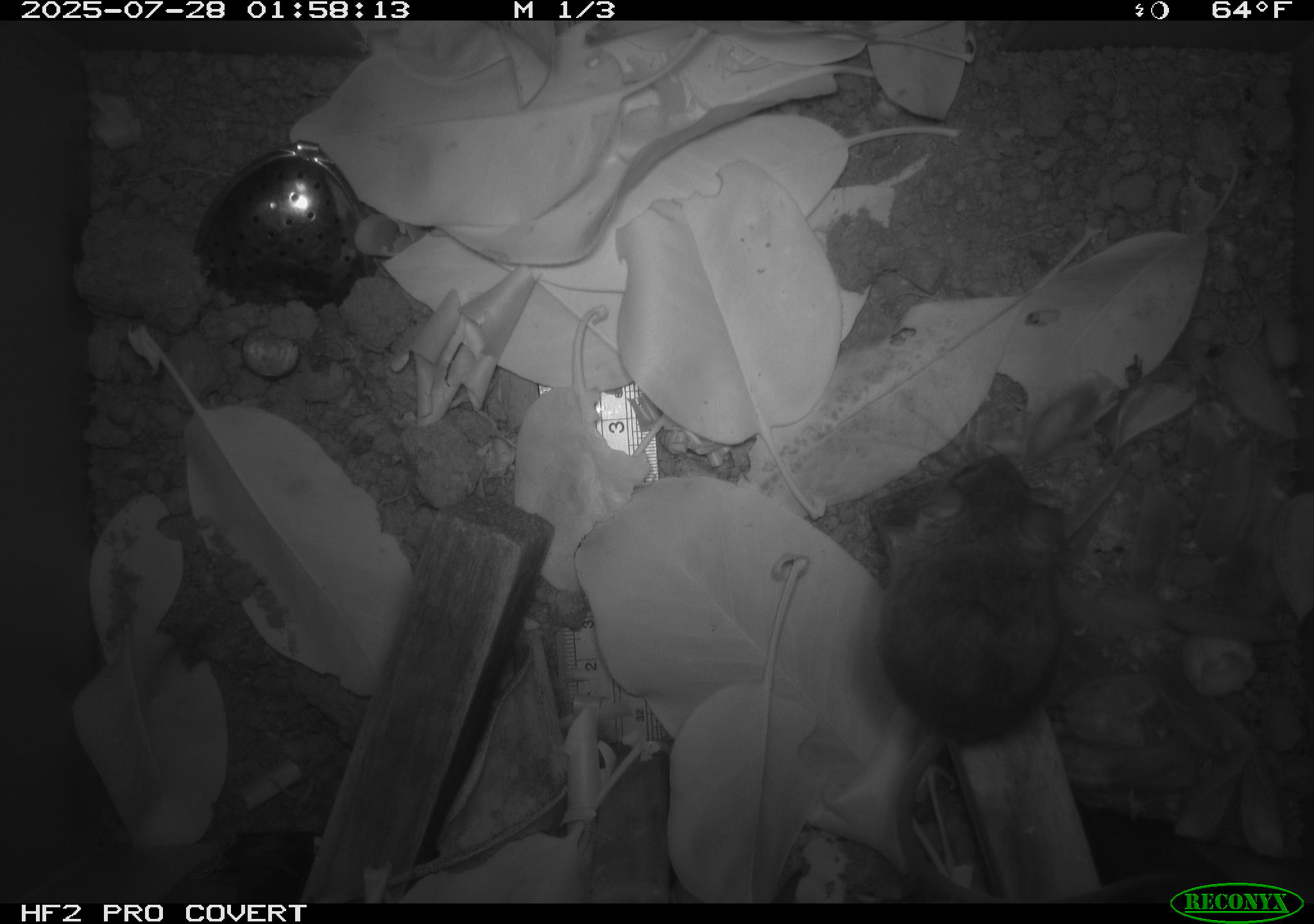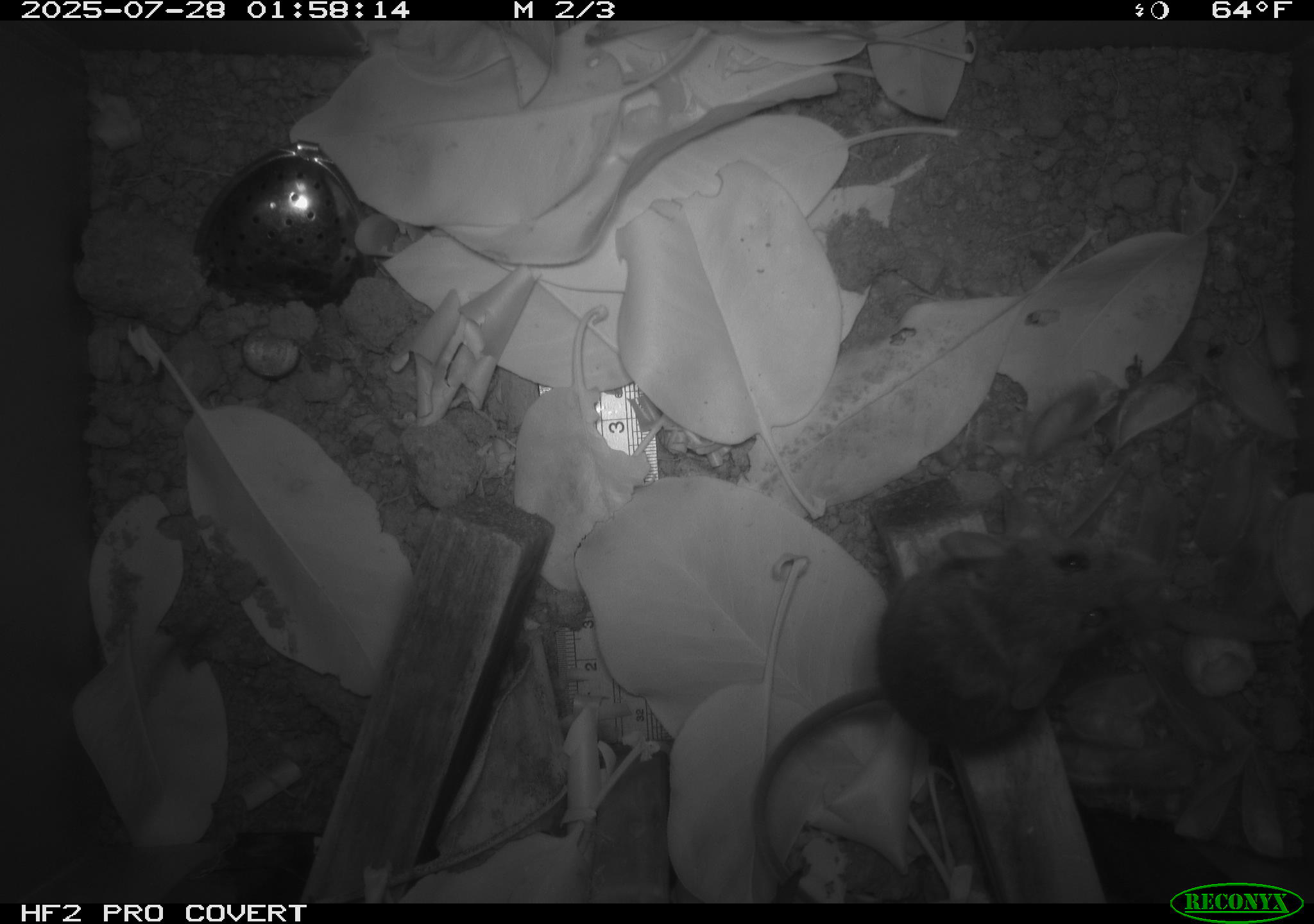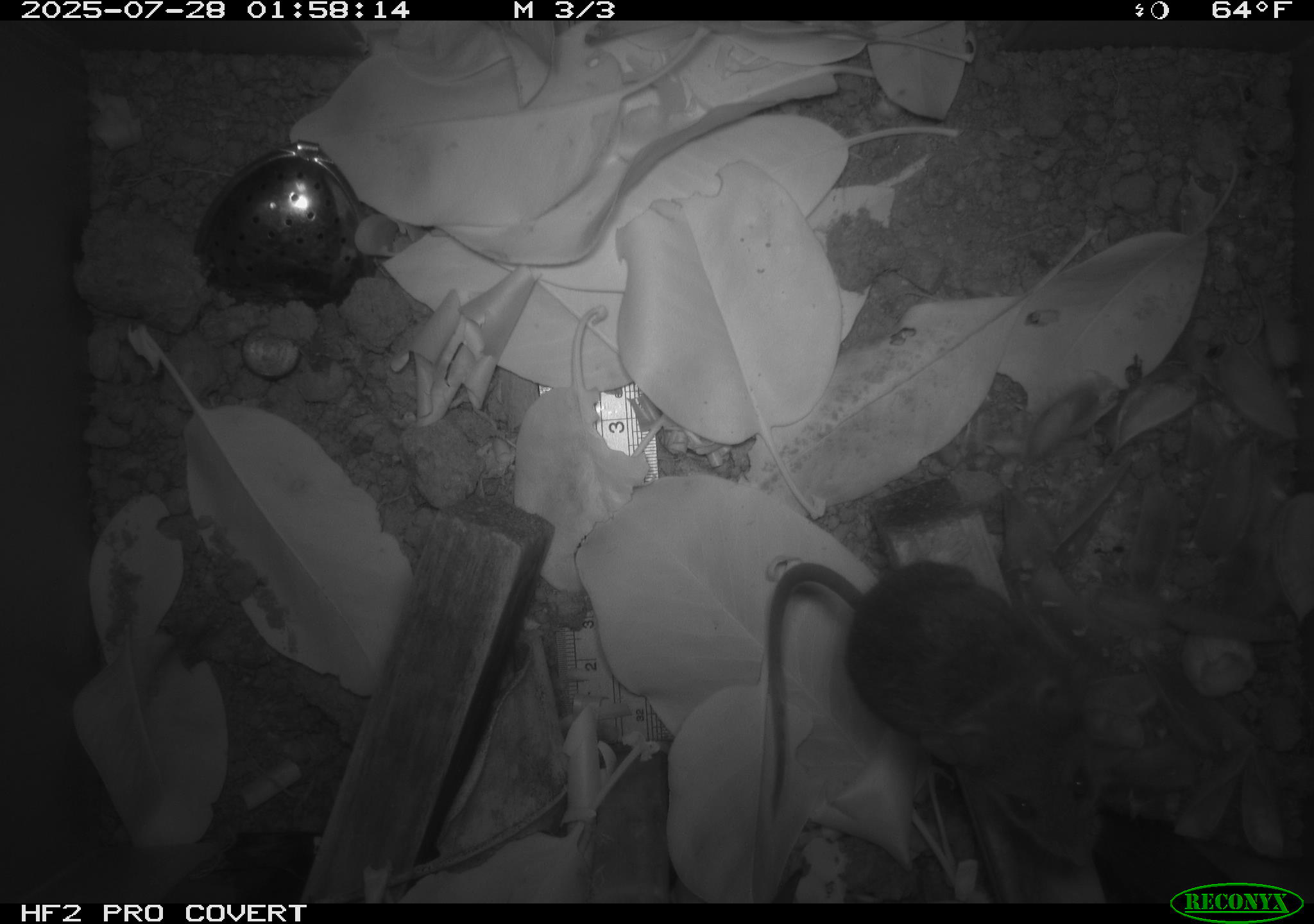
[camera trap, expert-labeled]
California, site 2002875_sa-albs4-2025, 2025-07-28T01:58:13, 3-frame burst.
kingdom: Animalia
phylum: Chordata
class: Mammalia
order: Rodentia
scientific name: Rodentia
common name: mouse species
Mouse species (Rodentia).